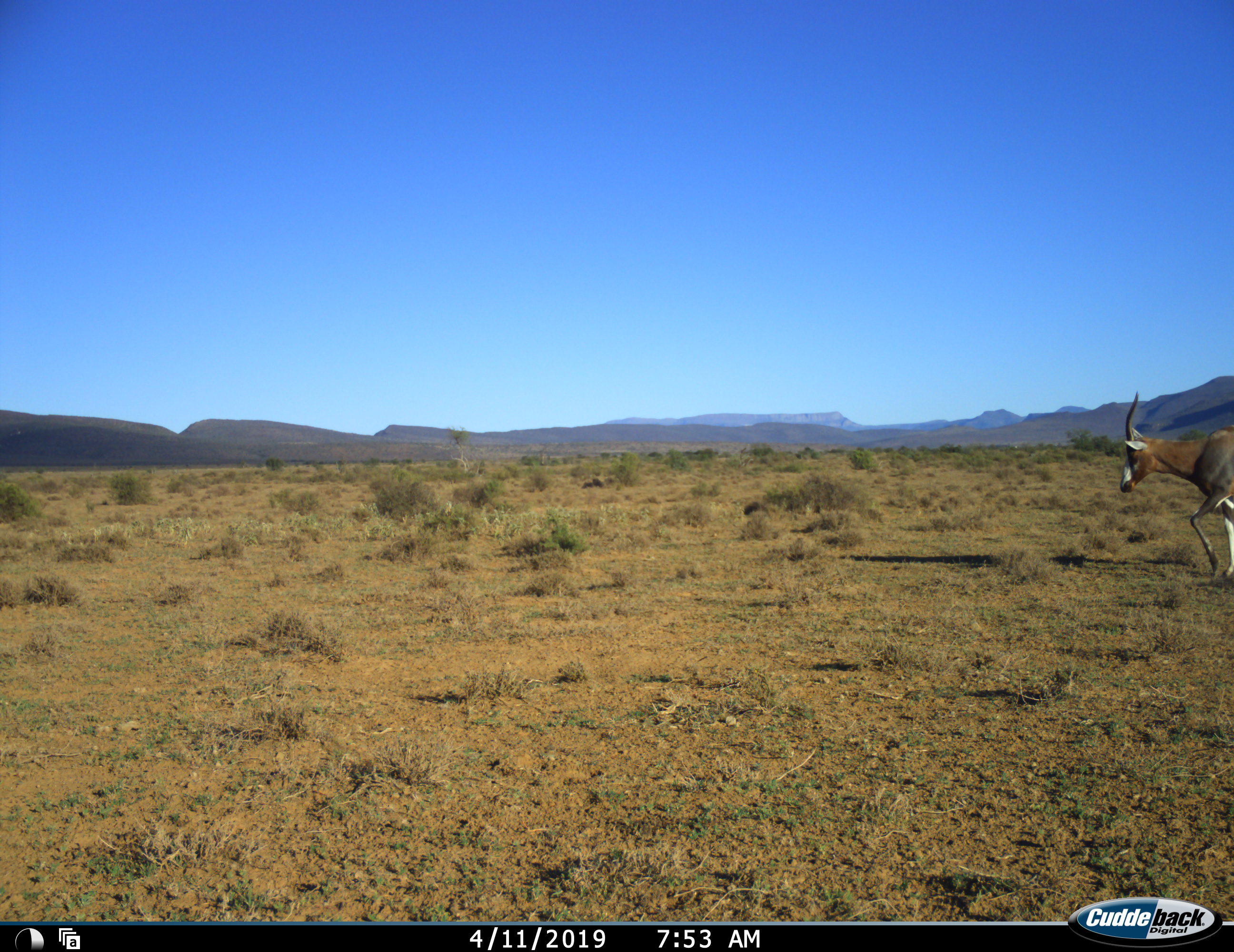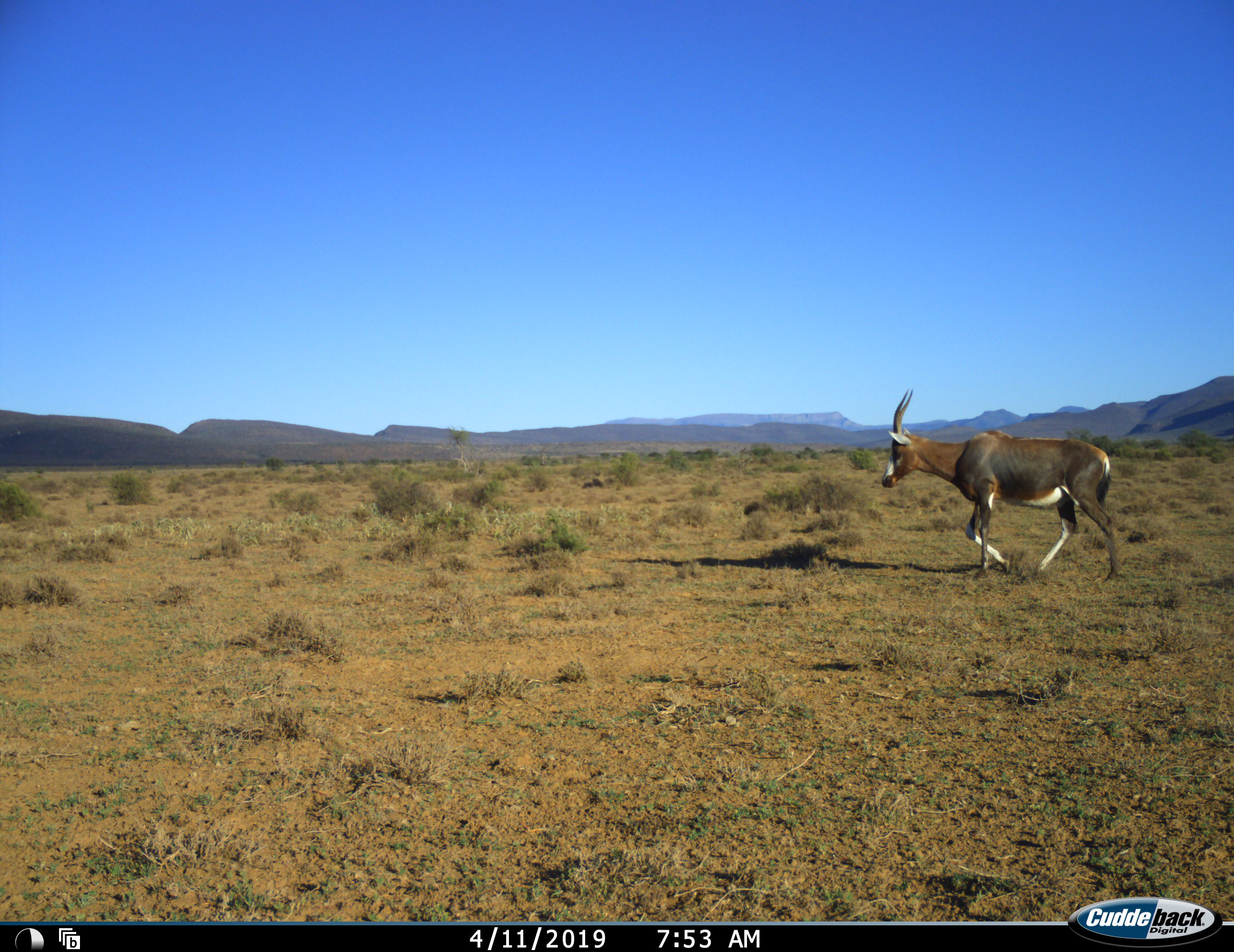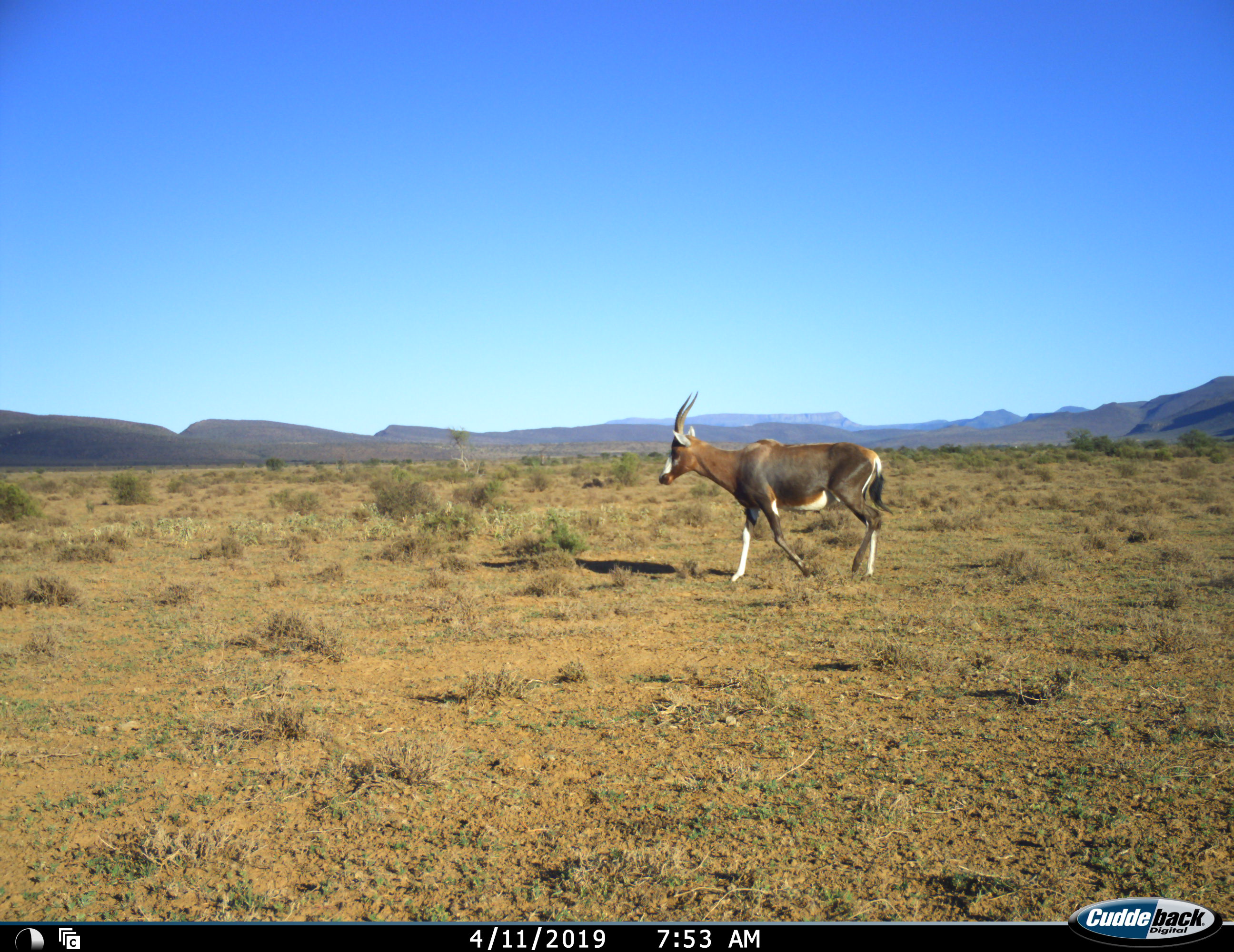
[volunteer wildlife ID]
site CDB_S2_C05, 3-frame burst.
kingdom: Animalia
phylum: Chordata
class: Mammalia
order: Artiodactyla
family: Bovidae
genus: Damaliscus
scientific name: Damaliscus pygargus phillipsi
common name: blesbok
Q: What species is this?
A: Blesbok (Damaliscus pygargus phillipsi).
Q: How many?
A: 1.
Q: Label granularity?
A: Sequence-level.